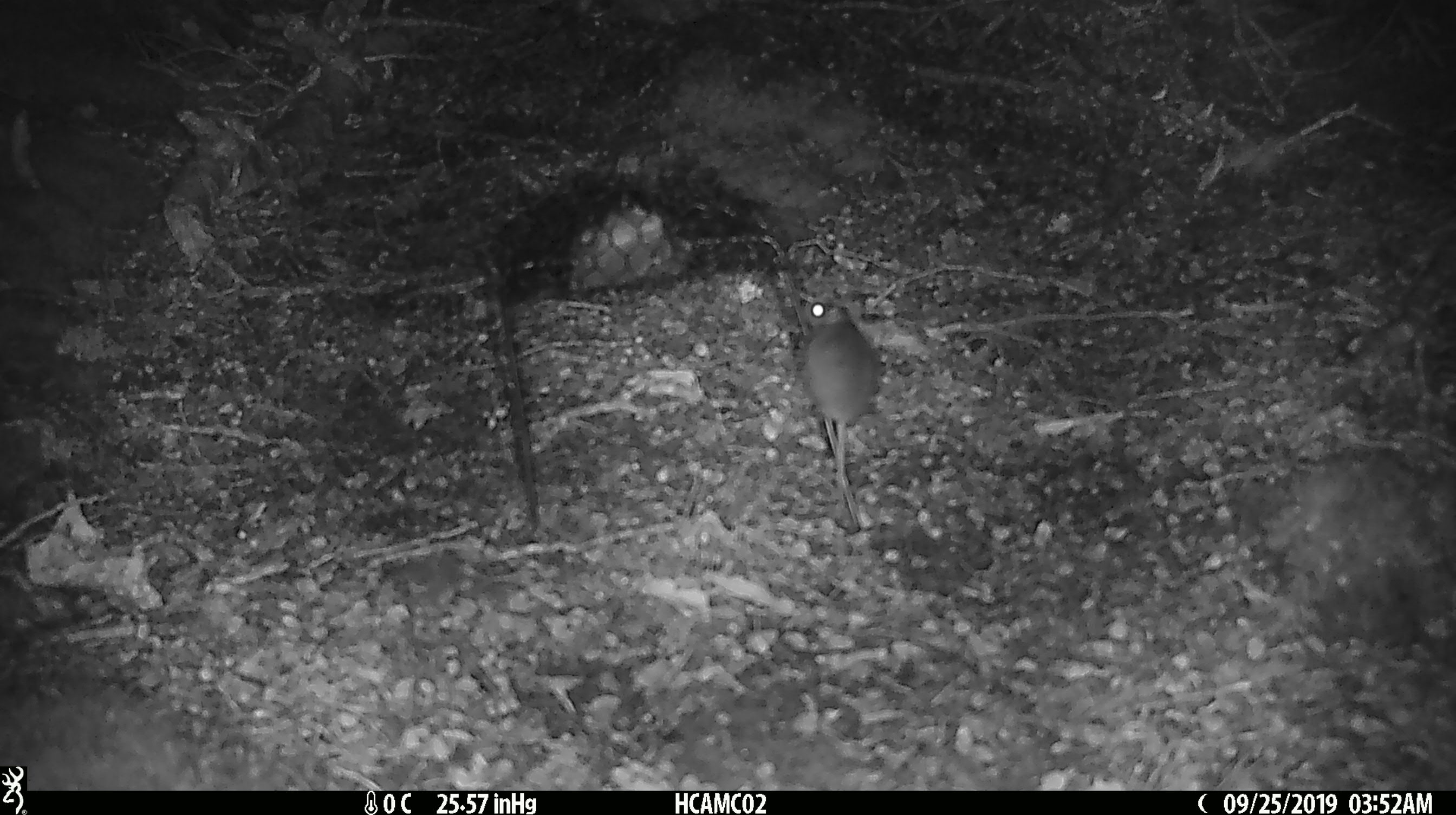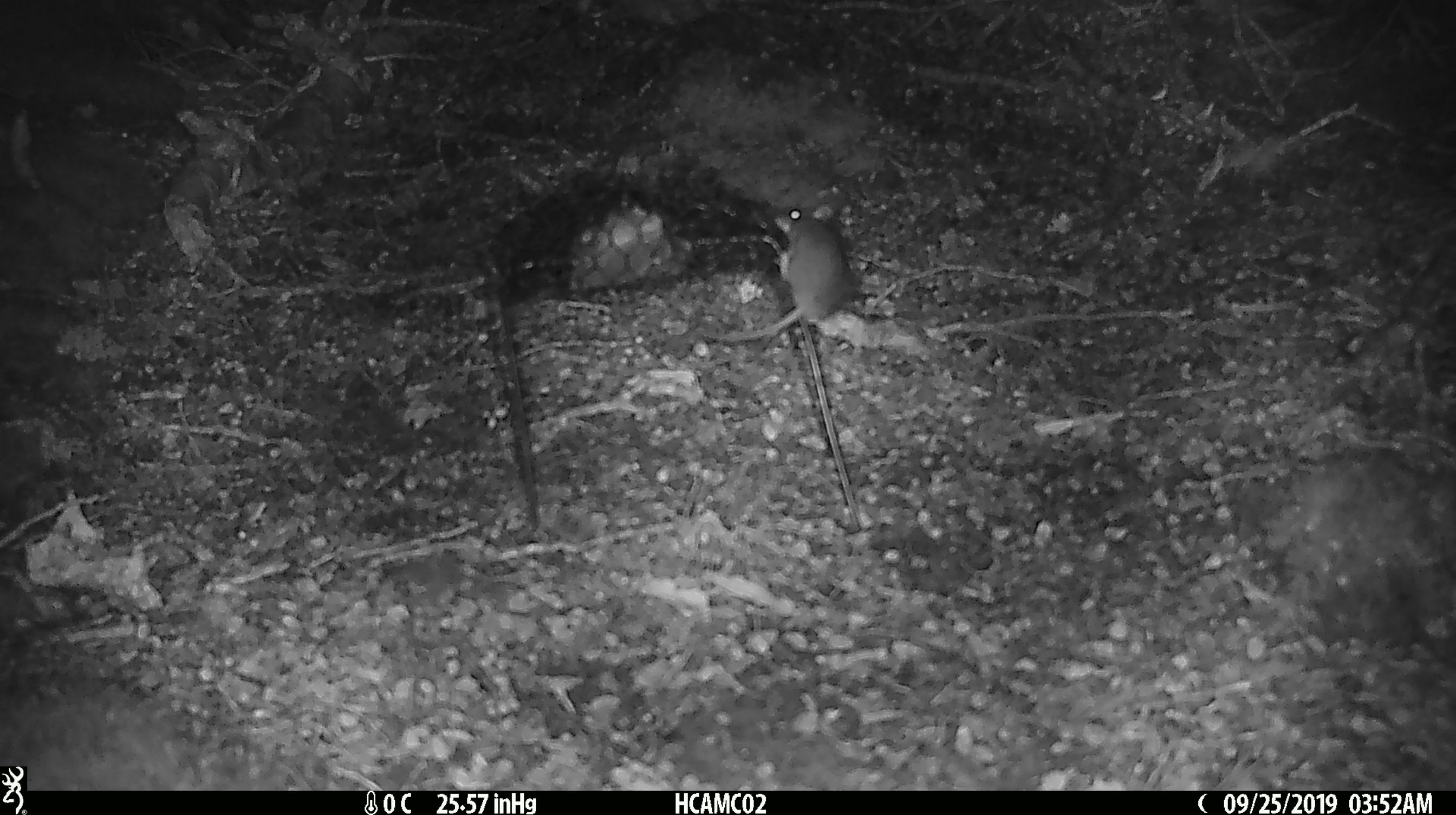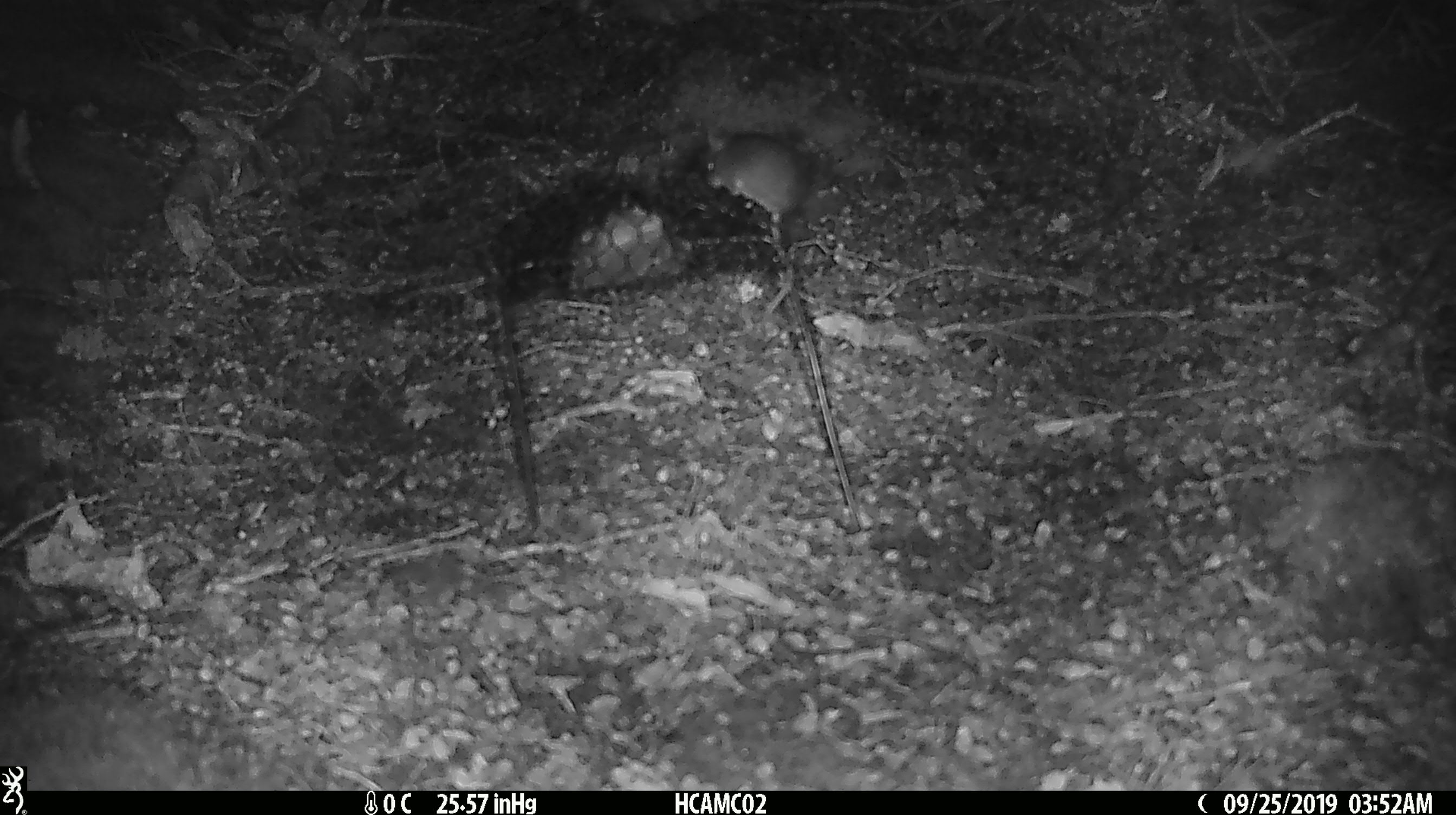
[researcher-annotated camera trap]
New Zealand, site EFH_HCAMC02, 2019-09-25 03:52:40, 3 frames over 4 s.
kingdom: Animalia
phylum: Chordata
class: Mammalia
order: Rodentia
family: Muridae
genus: Mus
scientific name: Mus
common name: mouse